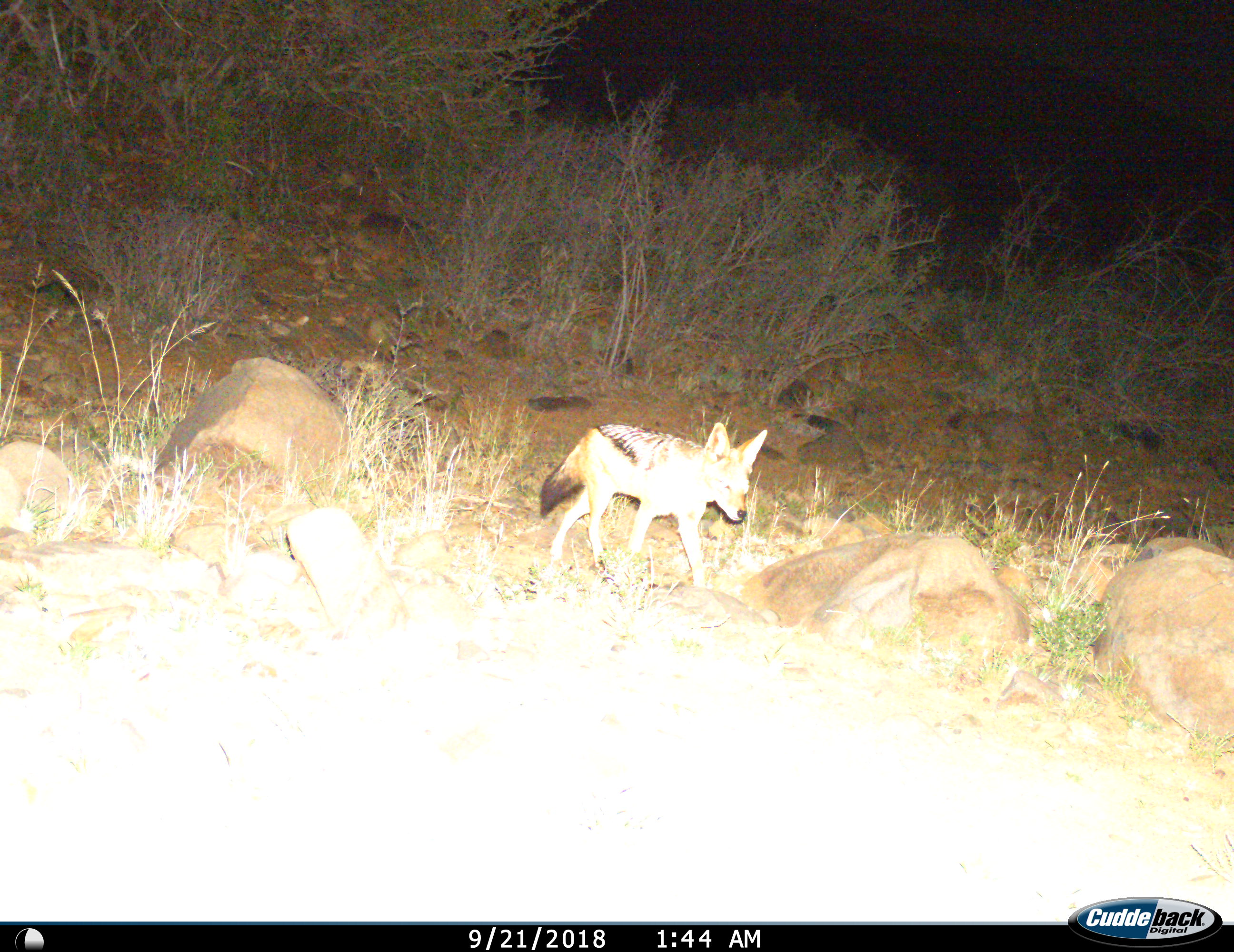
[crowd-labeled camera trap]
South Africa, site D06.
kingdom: Animalia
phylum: Chordata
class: Mammalia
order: Carnivora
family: Canidae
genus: Lupulella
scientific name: Lupulella mesomelas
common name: black-backed jackal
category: jackalblackbacked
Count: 1.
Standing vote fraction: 12%.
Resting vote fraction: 0%.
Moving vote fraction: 100%.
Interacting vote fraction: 0%.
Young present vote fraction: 0%.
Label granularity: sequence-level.